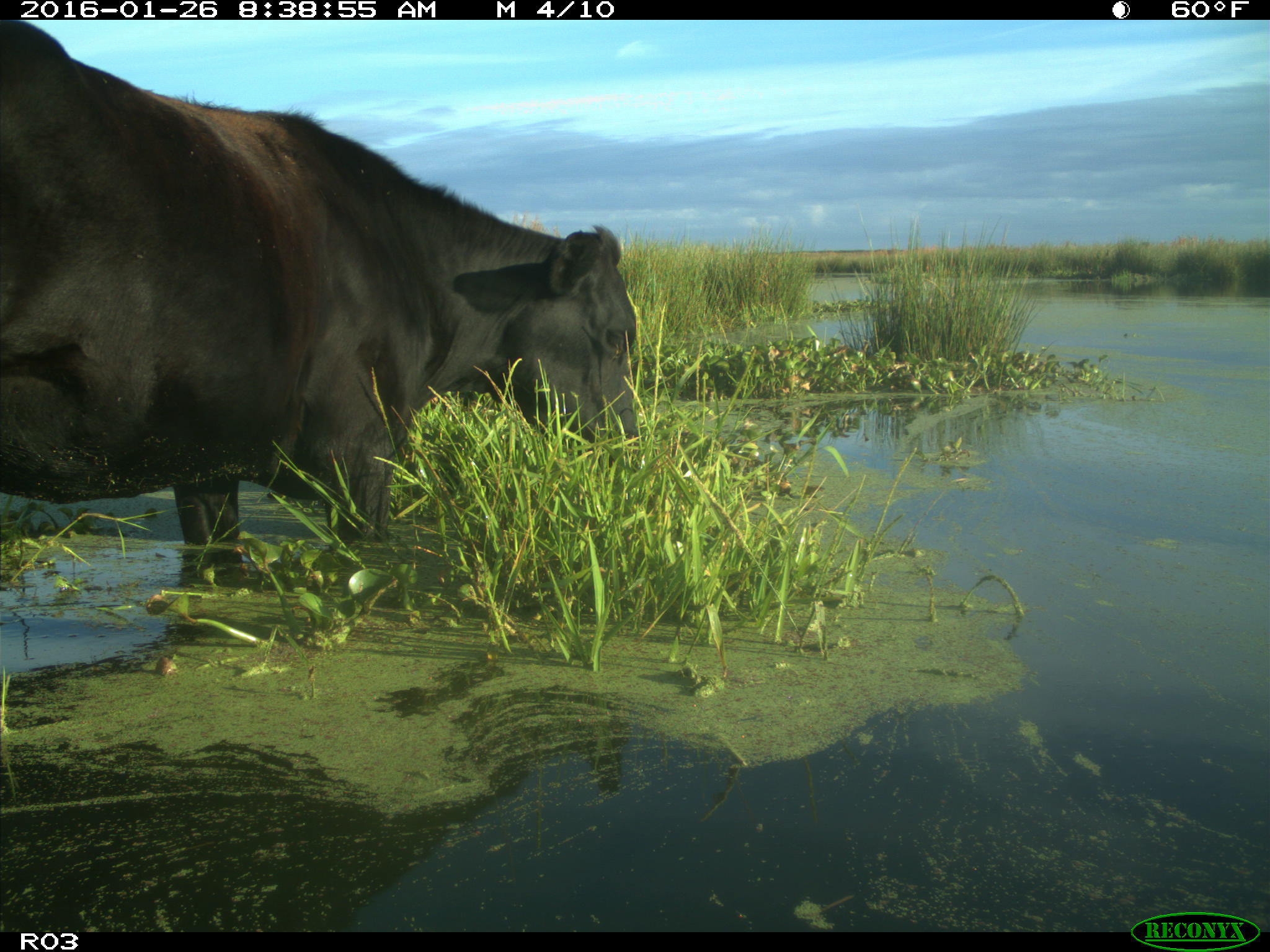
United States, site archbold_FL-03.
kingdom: Animalia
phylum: Chordata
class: Mammalia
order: Artiodactyla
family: Bovidae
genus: Bos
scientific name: Bos taurus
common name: domestic cow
Bos taurus (domestic cow).